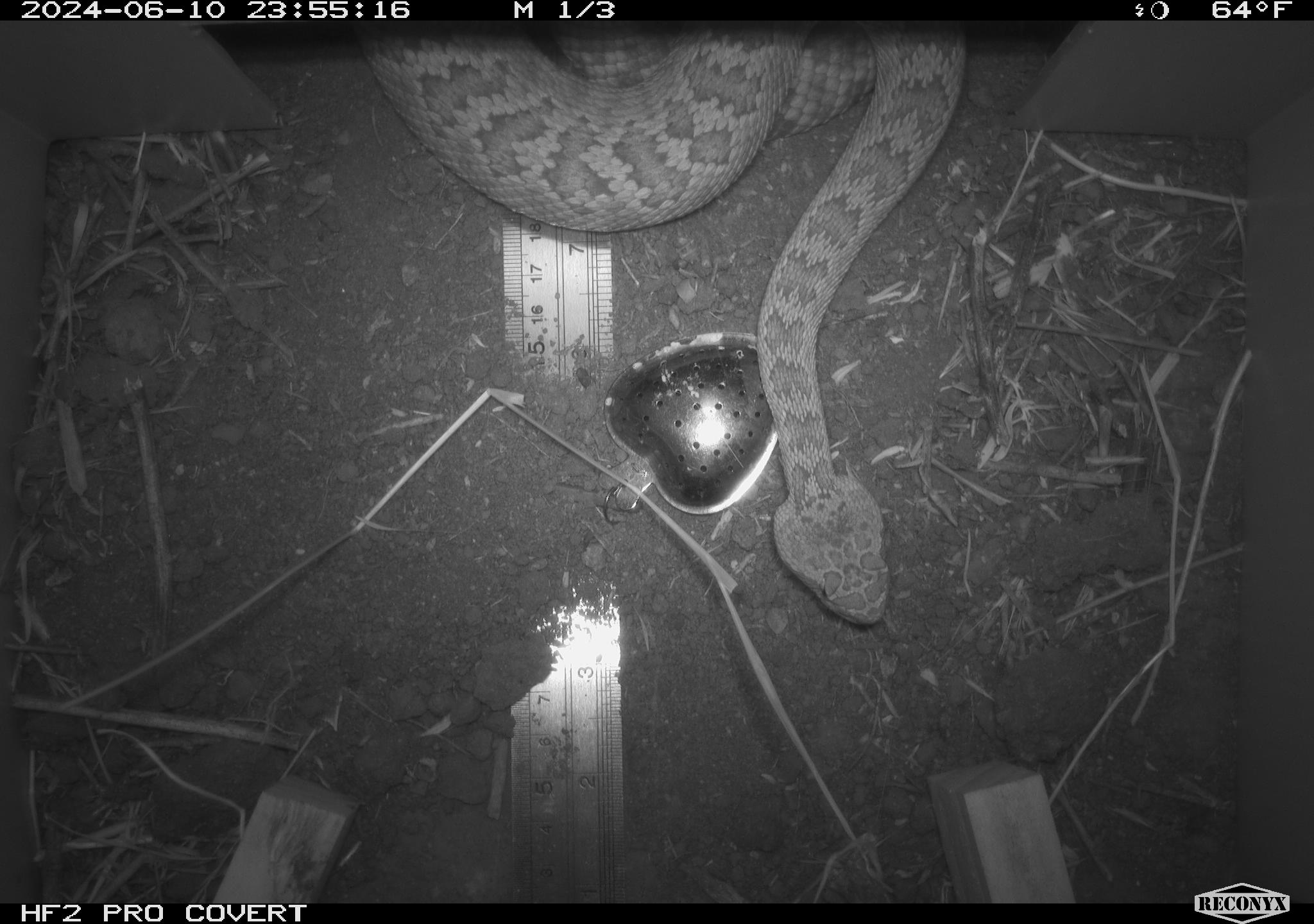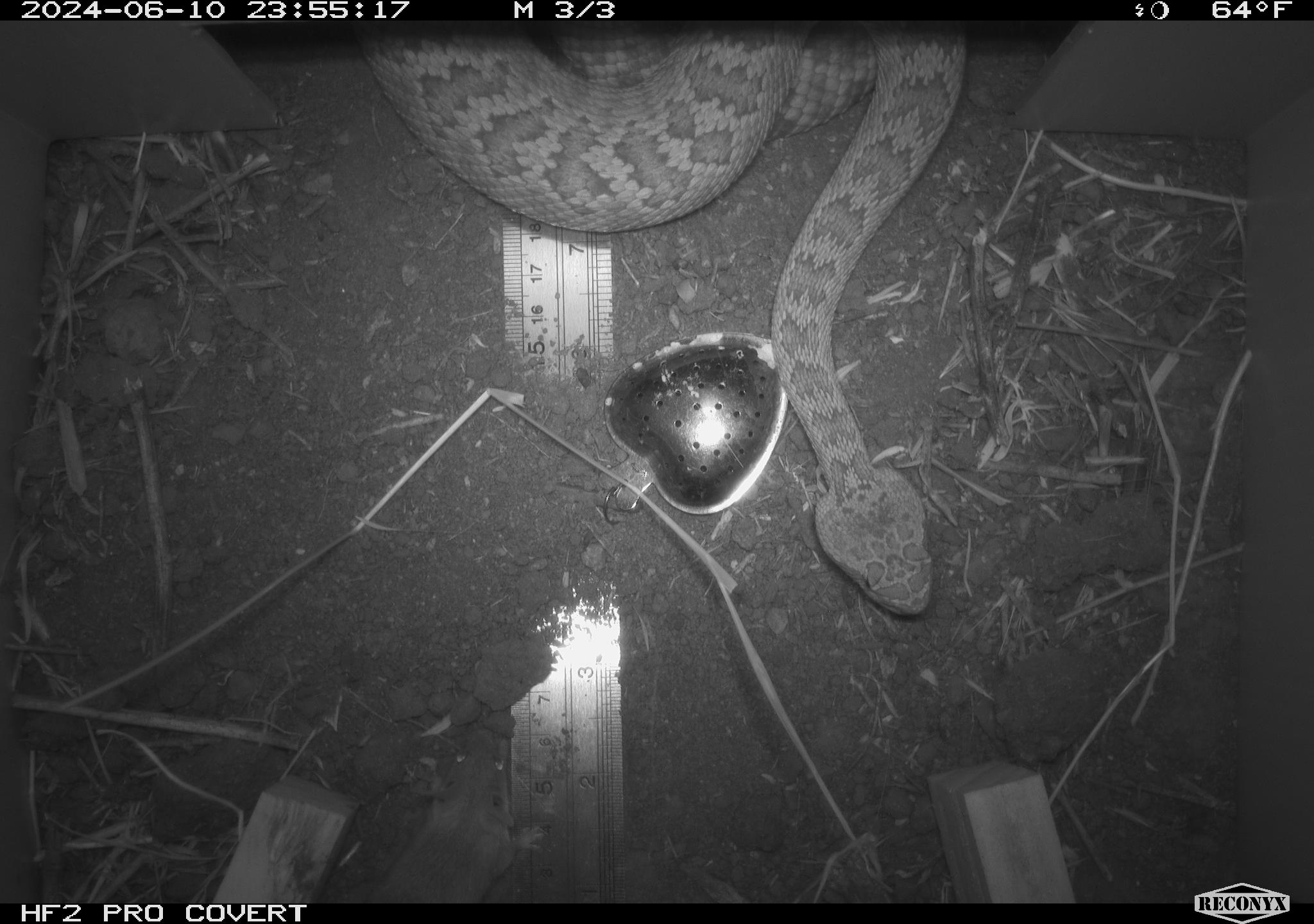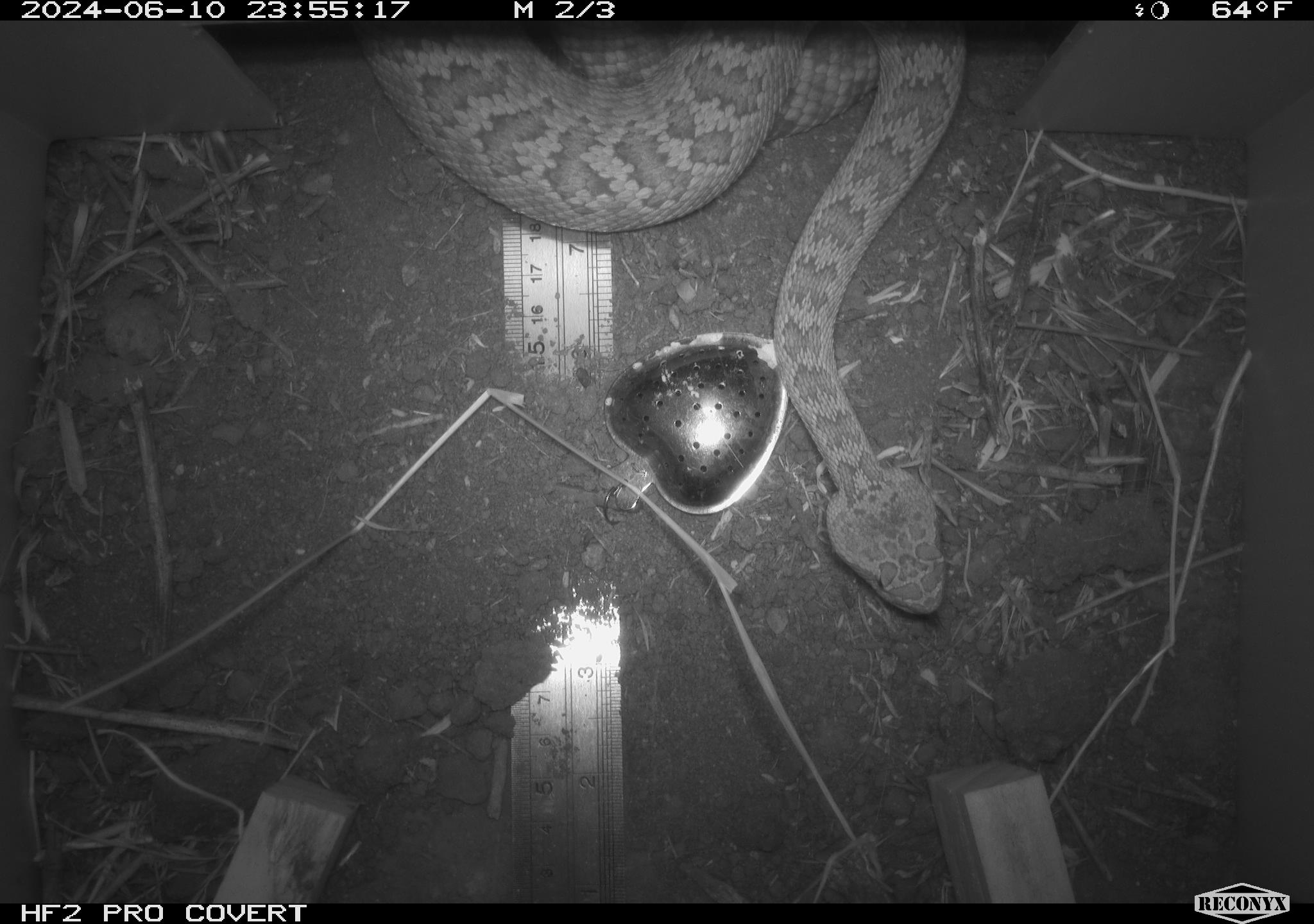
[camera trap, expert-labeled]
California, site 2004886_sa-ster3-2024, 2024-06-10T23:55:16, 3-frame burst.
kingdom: Animalia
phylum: Chordata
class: Reptilia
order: Squamata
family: Viperidae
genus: Crotalus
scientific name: Crotalus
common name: rattlers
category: crotalus species